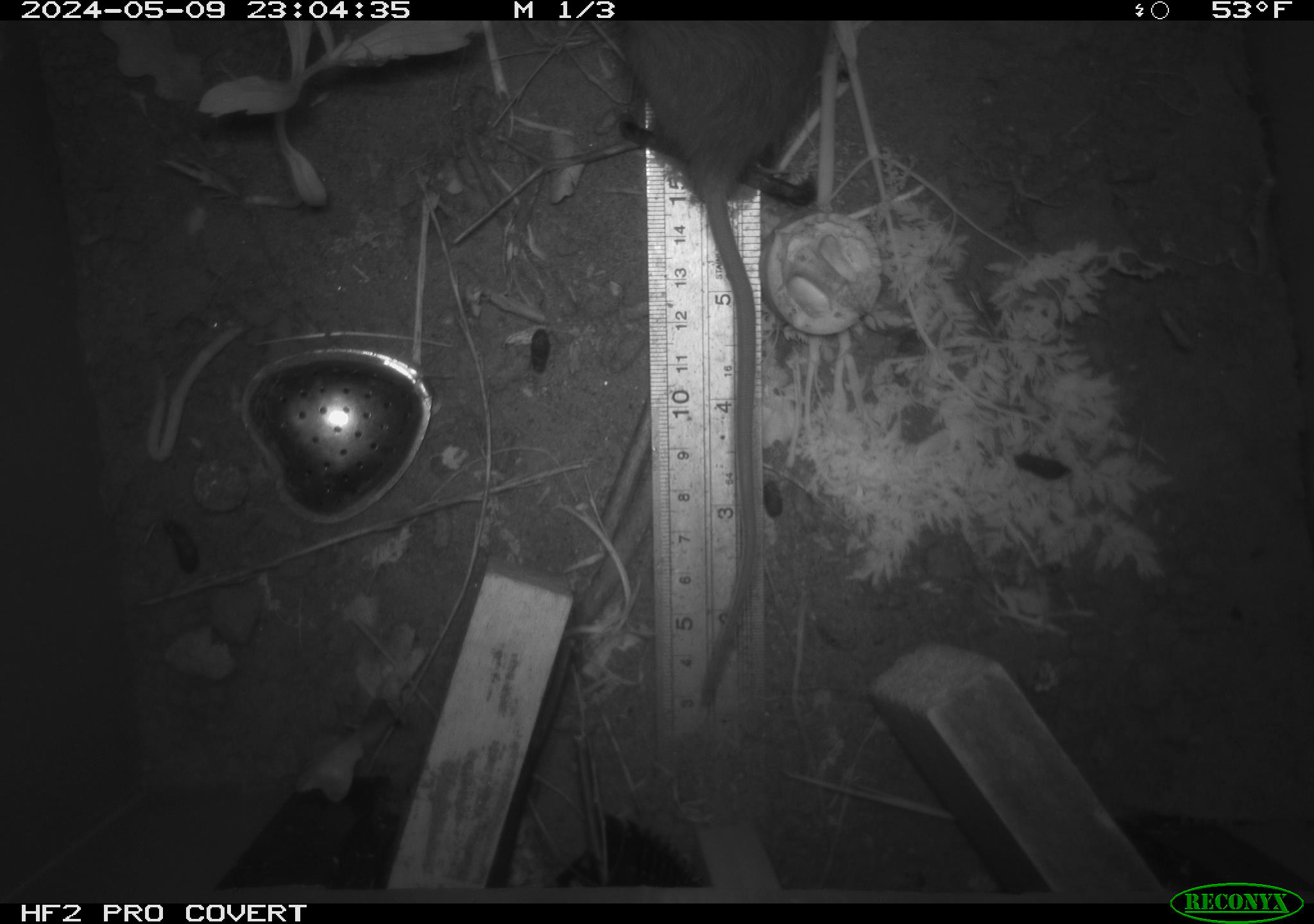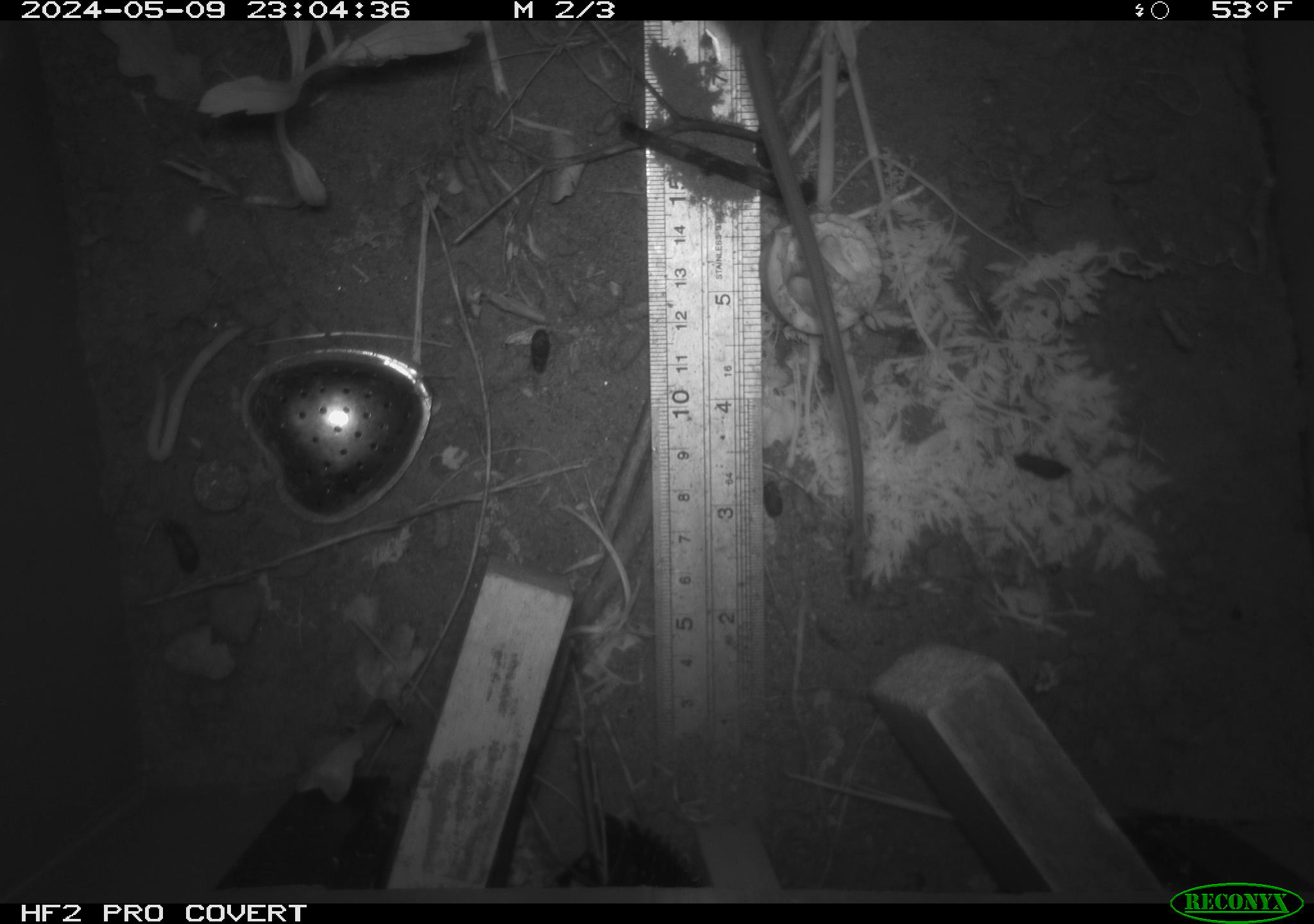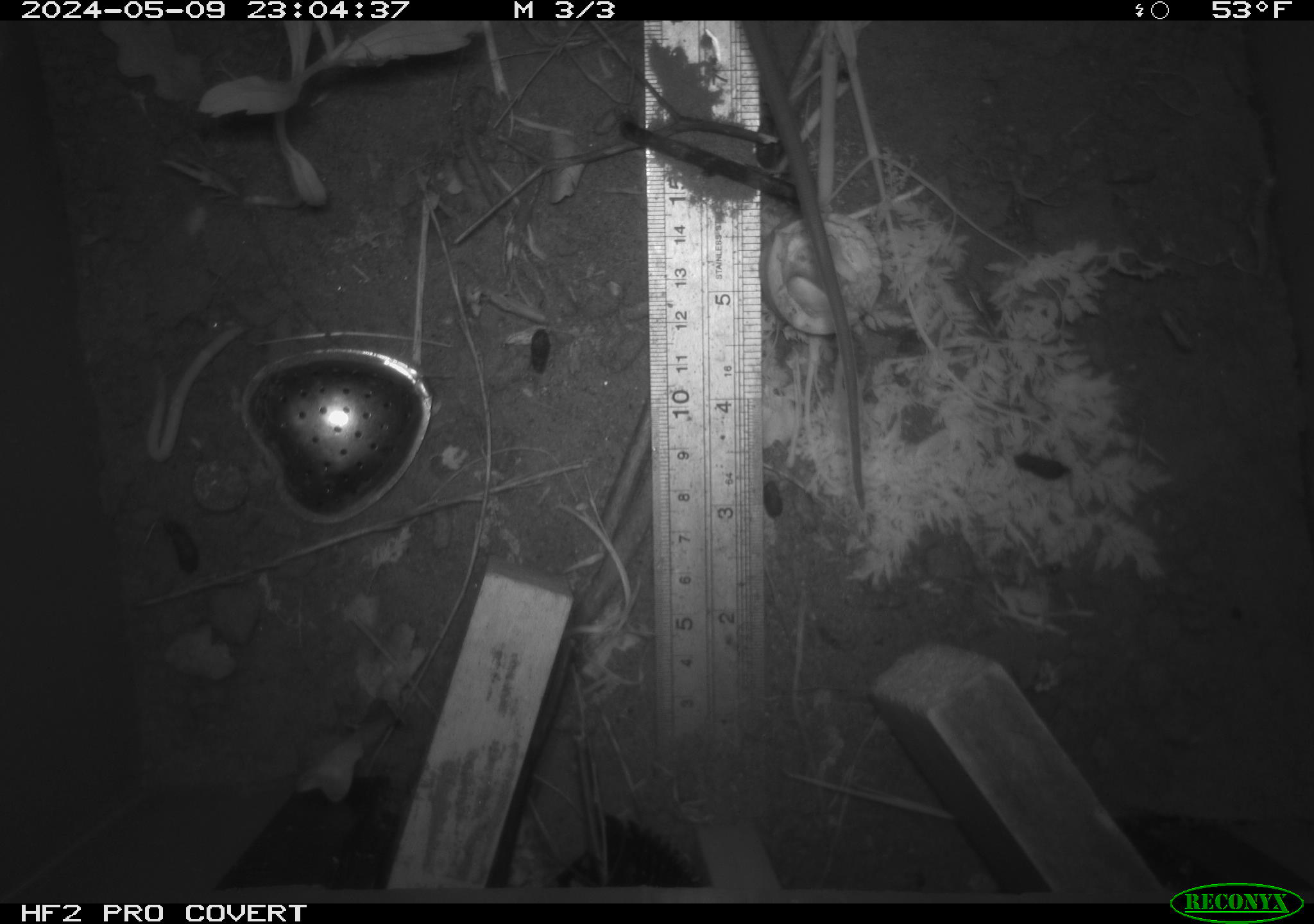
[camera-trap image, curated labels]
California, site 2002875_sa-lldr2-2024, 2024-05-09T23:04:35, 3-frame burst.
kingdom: Animalia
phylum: Chordata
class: Mammalia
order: Rodentia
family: Muridae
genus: Rattus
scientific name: Rattus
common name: rat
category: rattus species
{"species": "rattus species (rat) (Rattus)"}